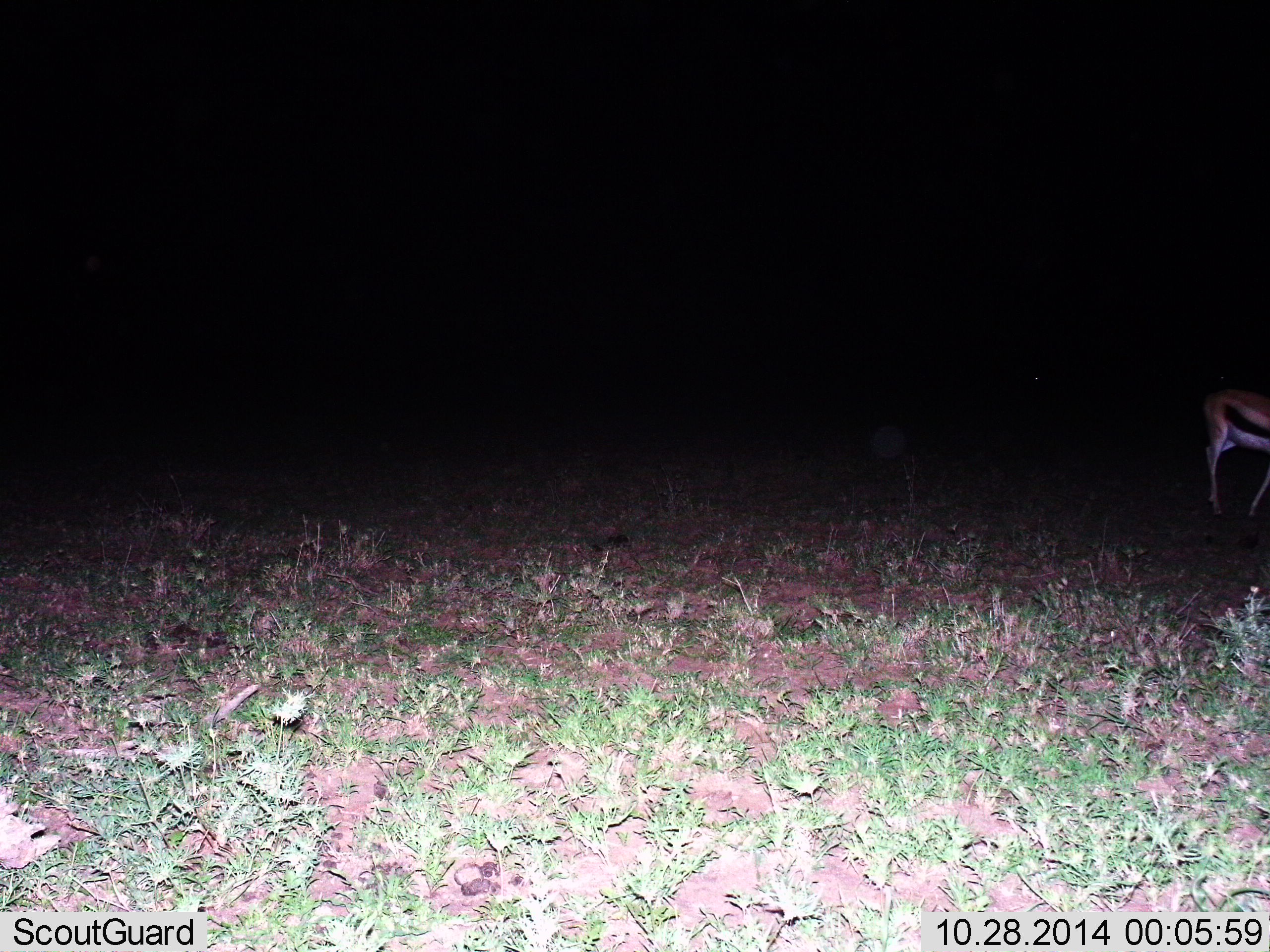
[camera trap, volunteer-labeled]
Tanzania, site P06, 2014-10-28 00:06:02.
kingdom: Animalia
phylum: Chordata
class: Mammalia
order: Artiodactyla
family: Bovidae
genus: Eudorcas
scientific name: Eudorcas thomsonii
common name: thomson's gazelle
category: gazellethomsons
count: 1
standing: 80%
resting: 0%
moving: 20%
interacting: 0%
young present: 0%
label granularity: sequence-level